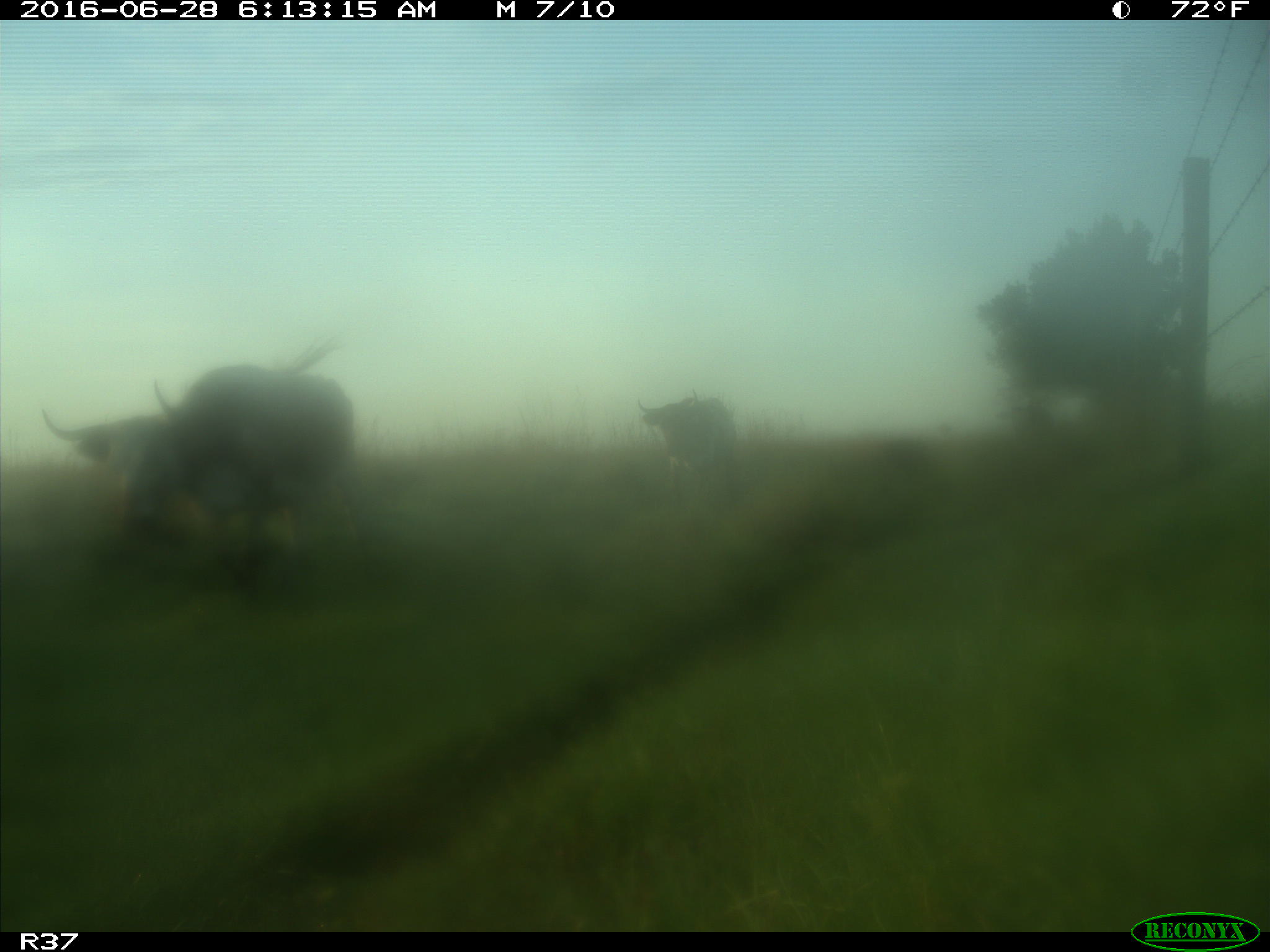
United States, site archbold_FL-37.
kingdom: Animalia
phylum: Chordata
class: Mammalia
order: Artiodactyla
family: Bovidae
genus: Bos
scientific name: Bos taurus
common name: domestic cow